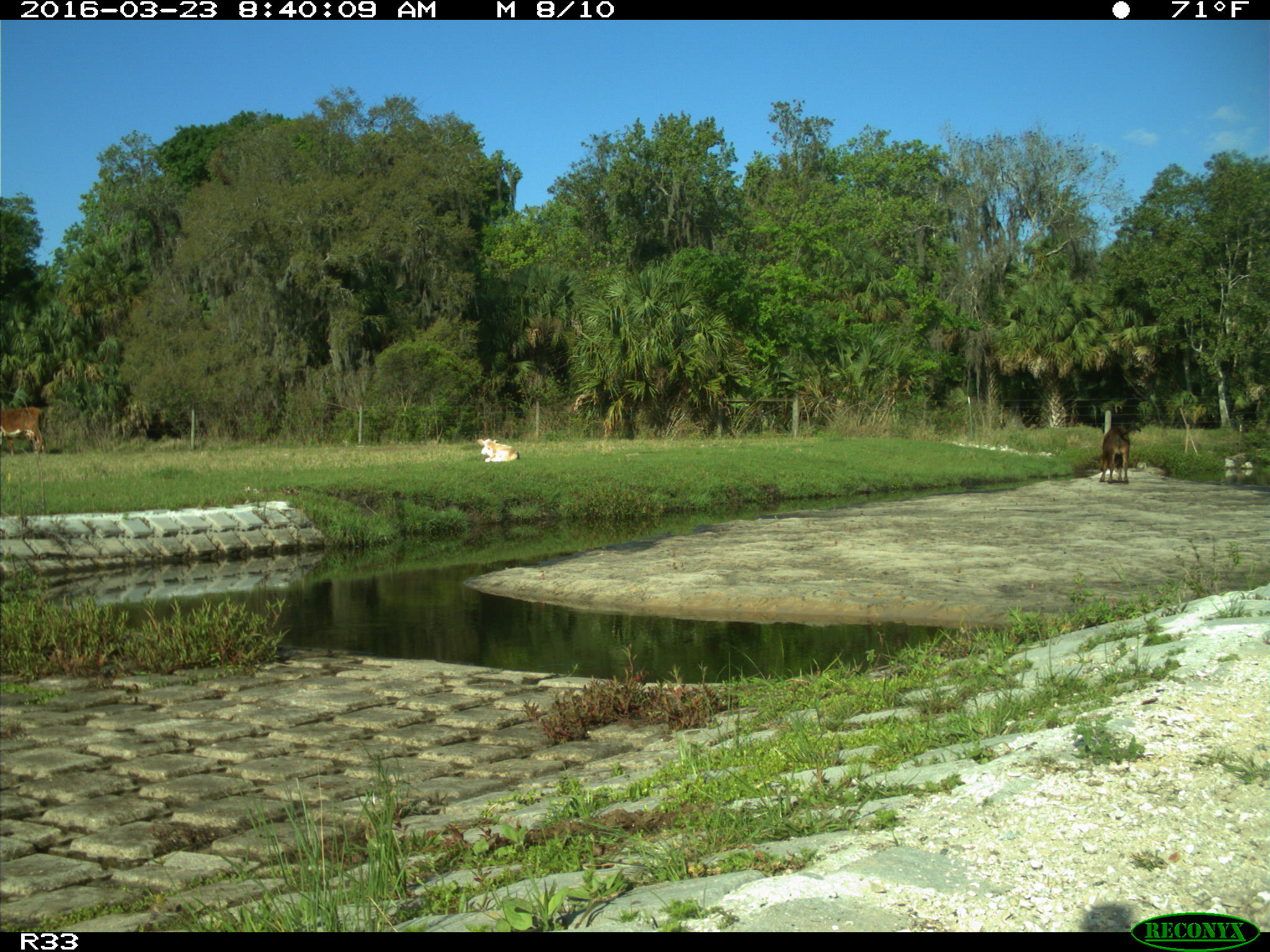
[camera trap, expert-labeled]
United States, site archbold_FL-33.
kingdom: Animalia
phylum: Chordata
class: Mammalia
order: Artiodactyla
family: Bovidae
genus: Bos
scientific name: Bos taurus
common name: domestic cow